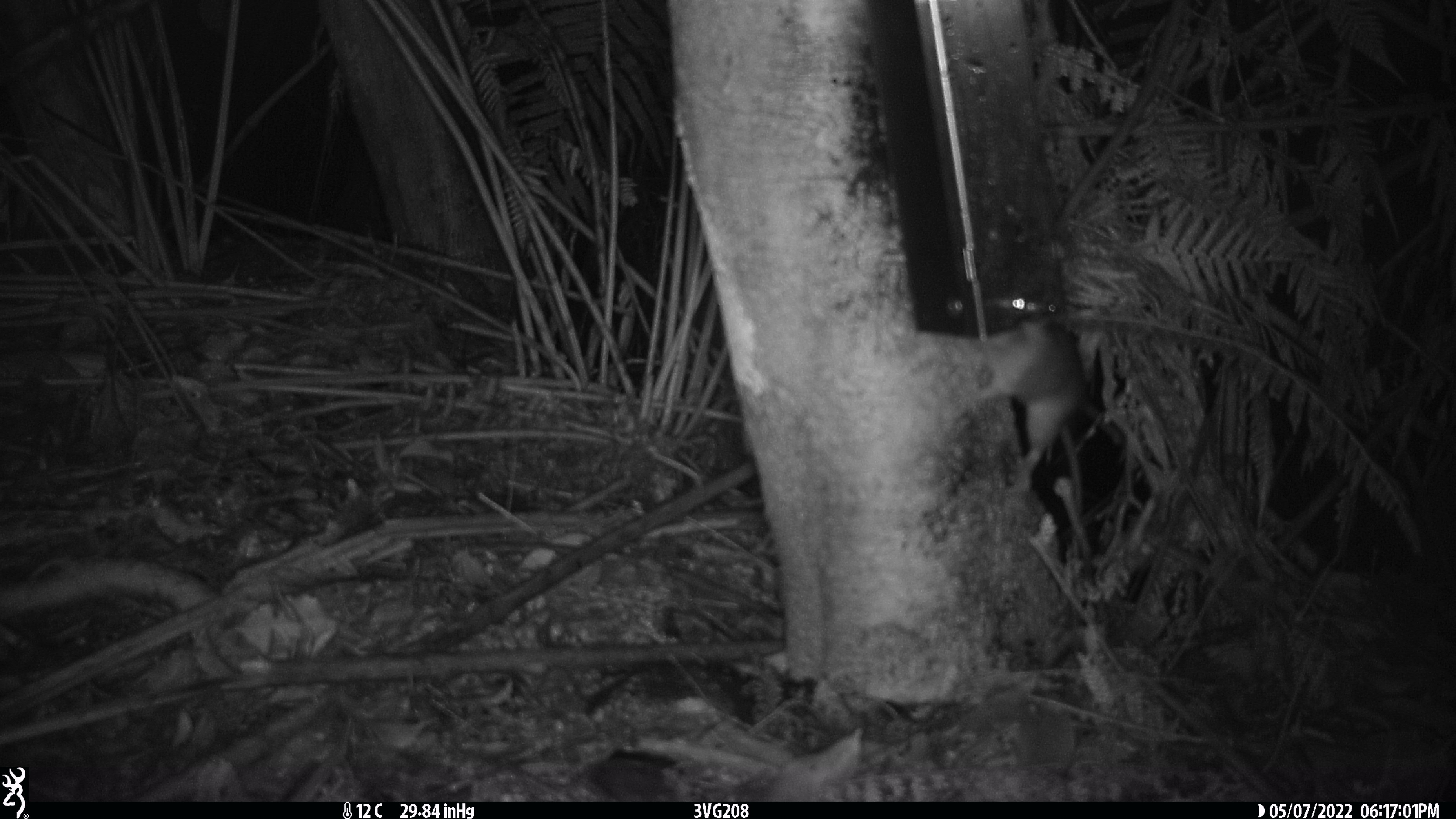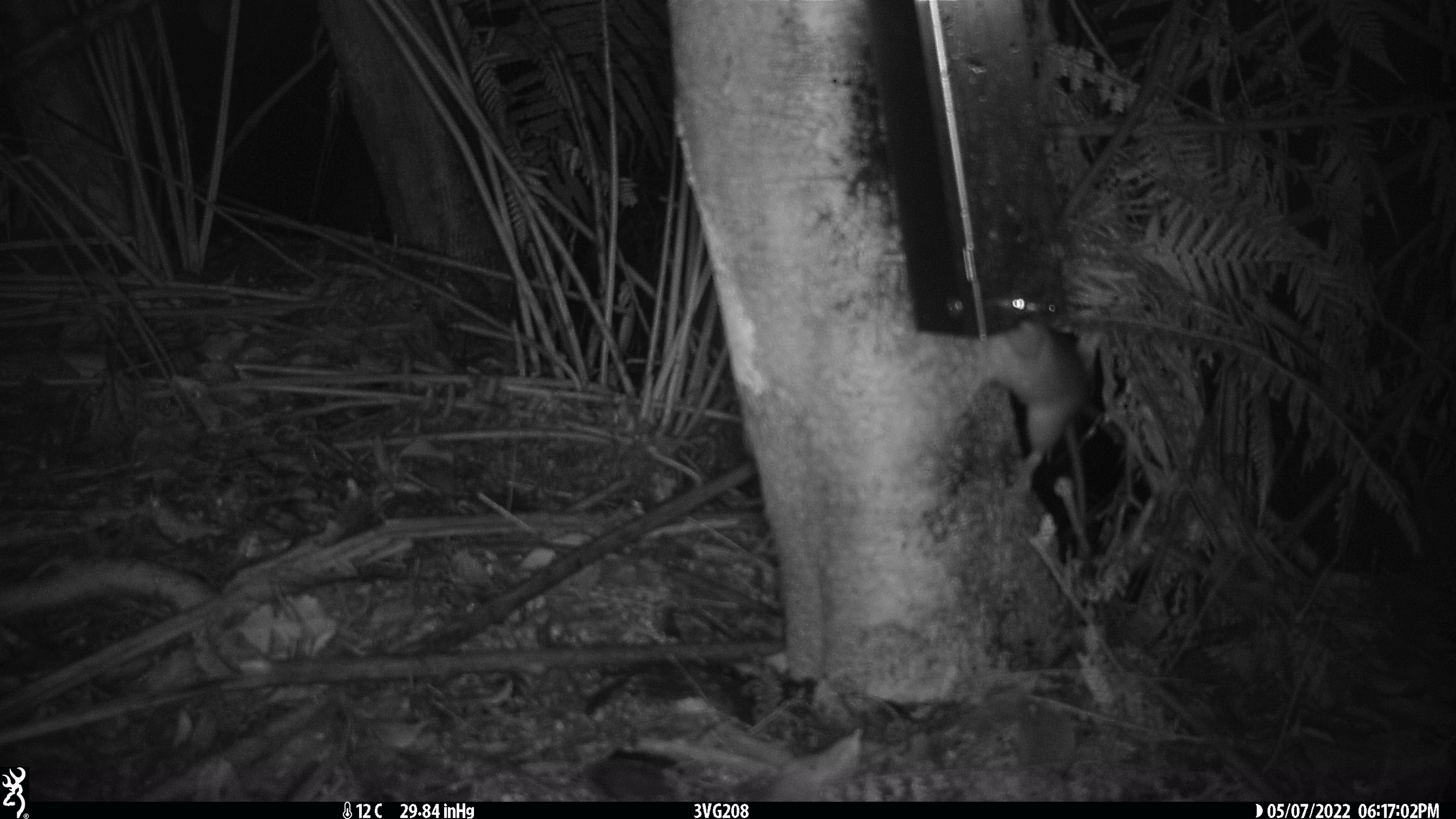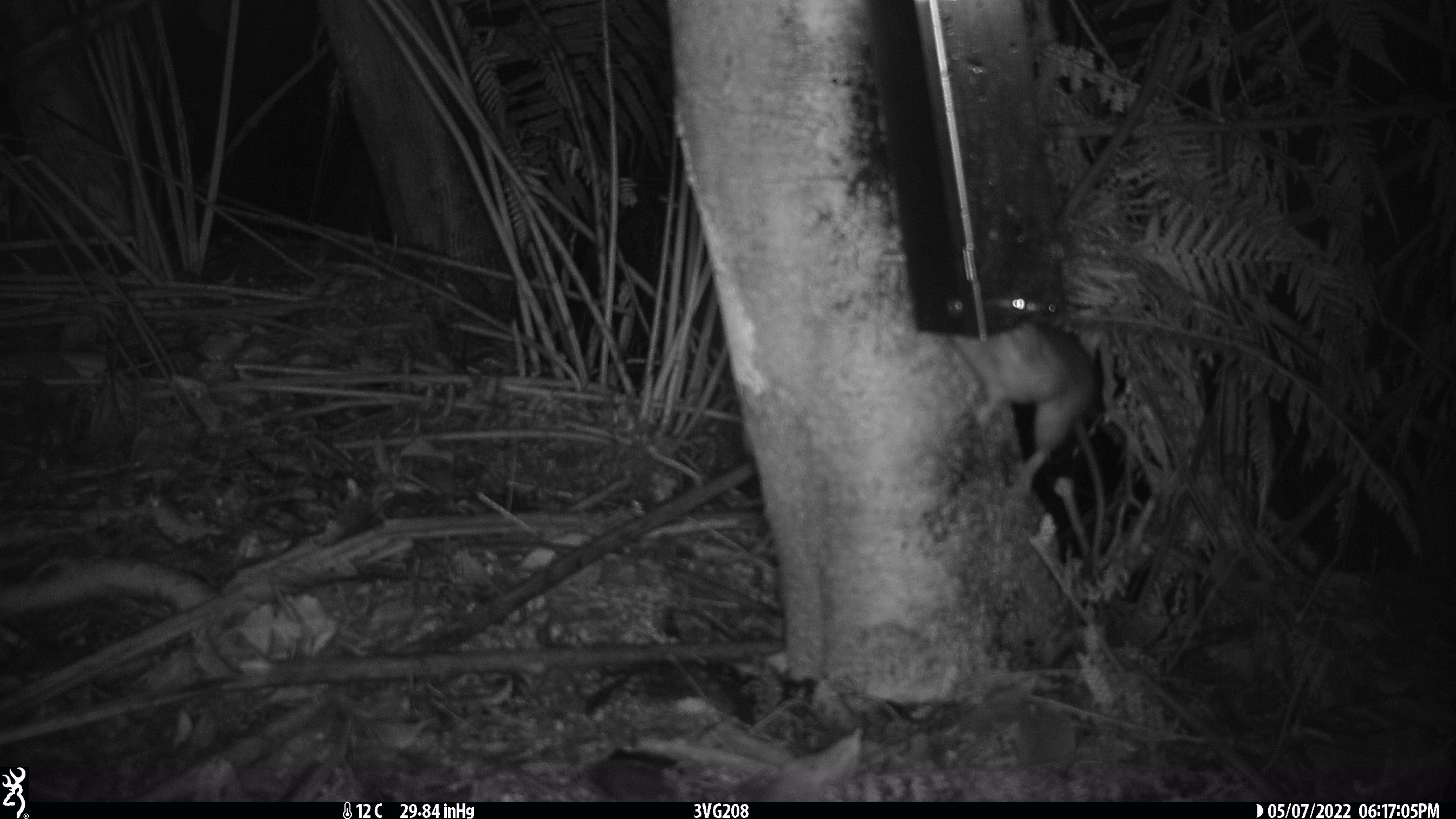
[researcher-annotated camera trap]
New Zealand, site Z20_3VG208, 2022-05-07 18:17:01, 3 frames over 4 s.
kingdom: Animalia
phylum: Chordata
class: Mammalia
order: Rodentia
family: Muridae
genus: Rattus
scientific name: Rattus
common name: rat